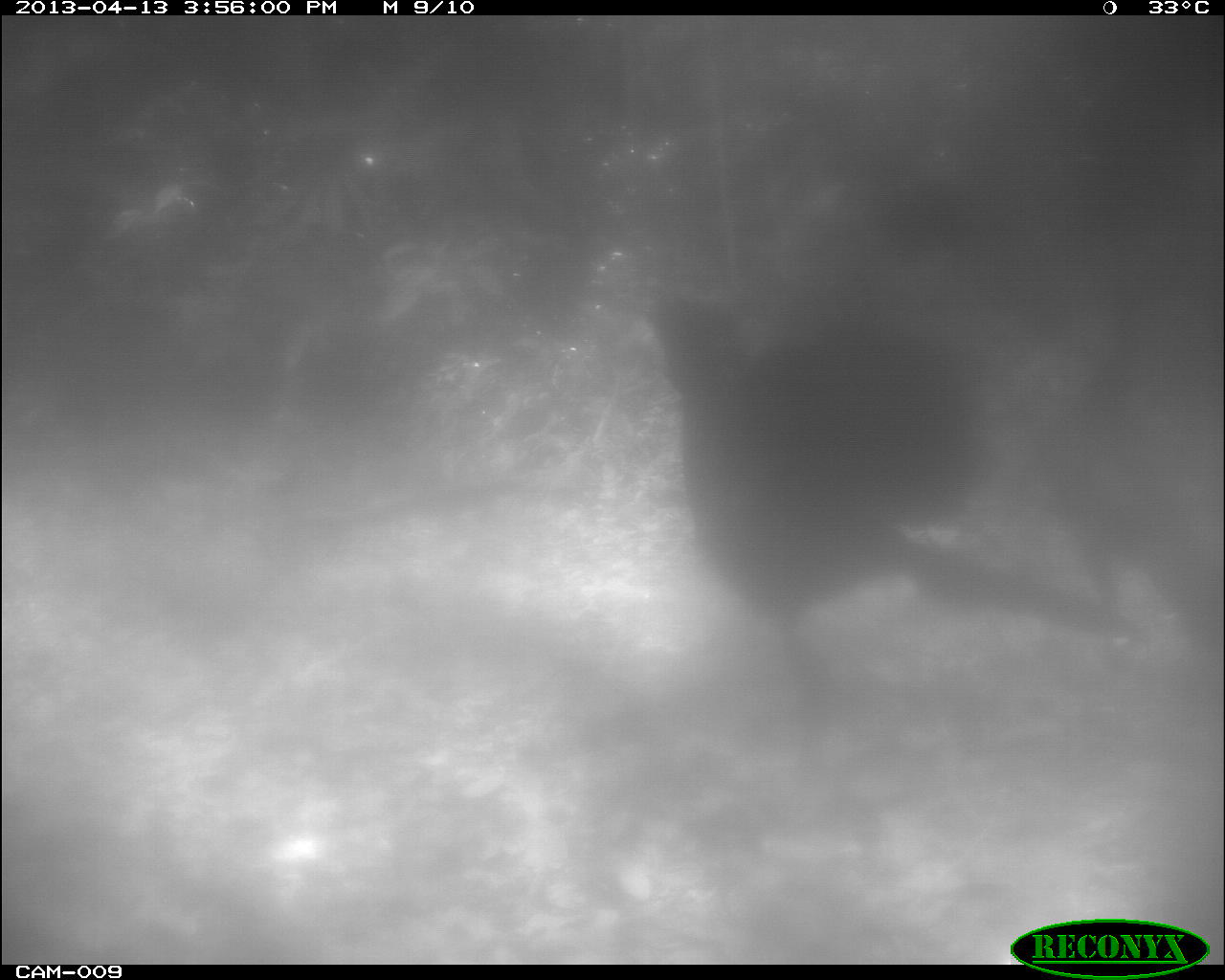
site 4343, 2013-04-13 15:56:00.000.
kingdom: Animalia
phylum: Chordata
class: Aves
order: Galliformes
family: Cracidae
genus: Crax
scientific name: Crax rubra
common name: great curassow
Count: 2.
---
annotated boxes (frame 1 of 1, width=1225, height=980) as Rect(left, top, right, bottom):
crax rubra: Rect(640, 283, 1148, 783)